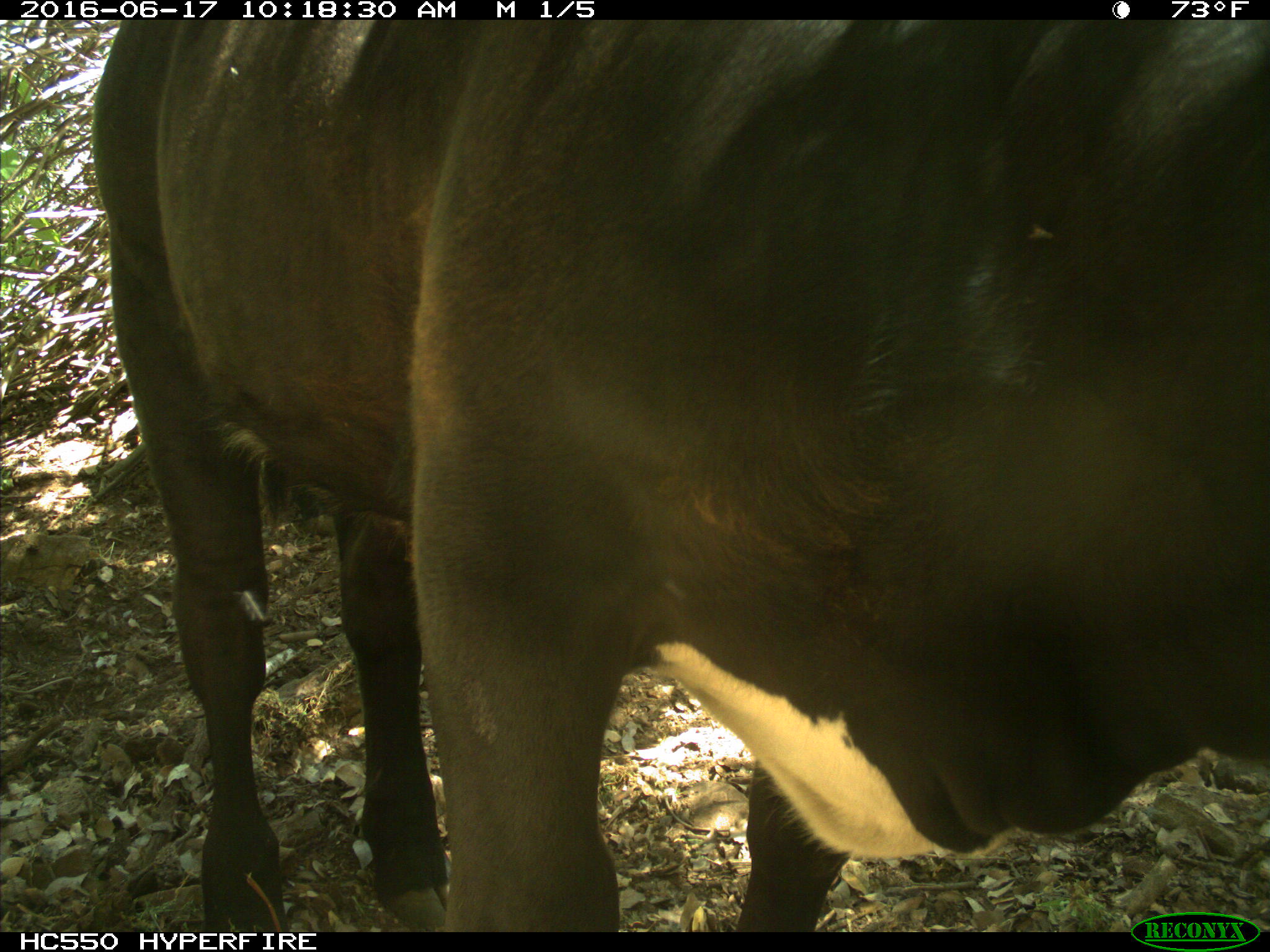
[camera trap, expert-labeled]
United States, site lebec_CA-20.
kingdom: Animalia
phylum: Chordata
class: Mammalia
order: Artiodactyla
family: Bovidae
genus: Bos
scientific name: Bos taurus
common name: domestic cow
Bos taurus (domestic cow).